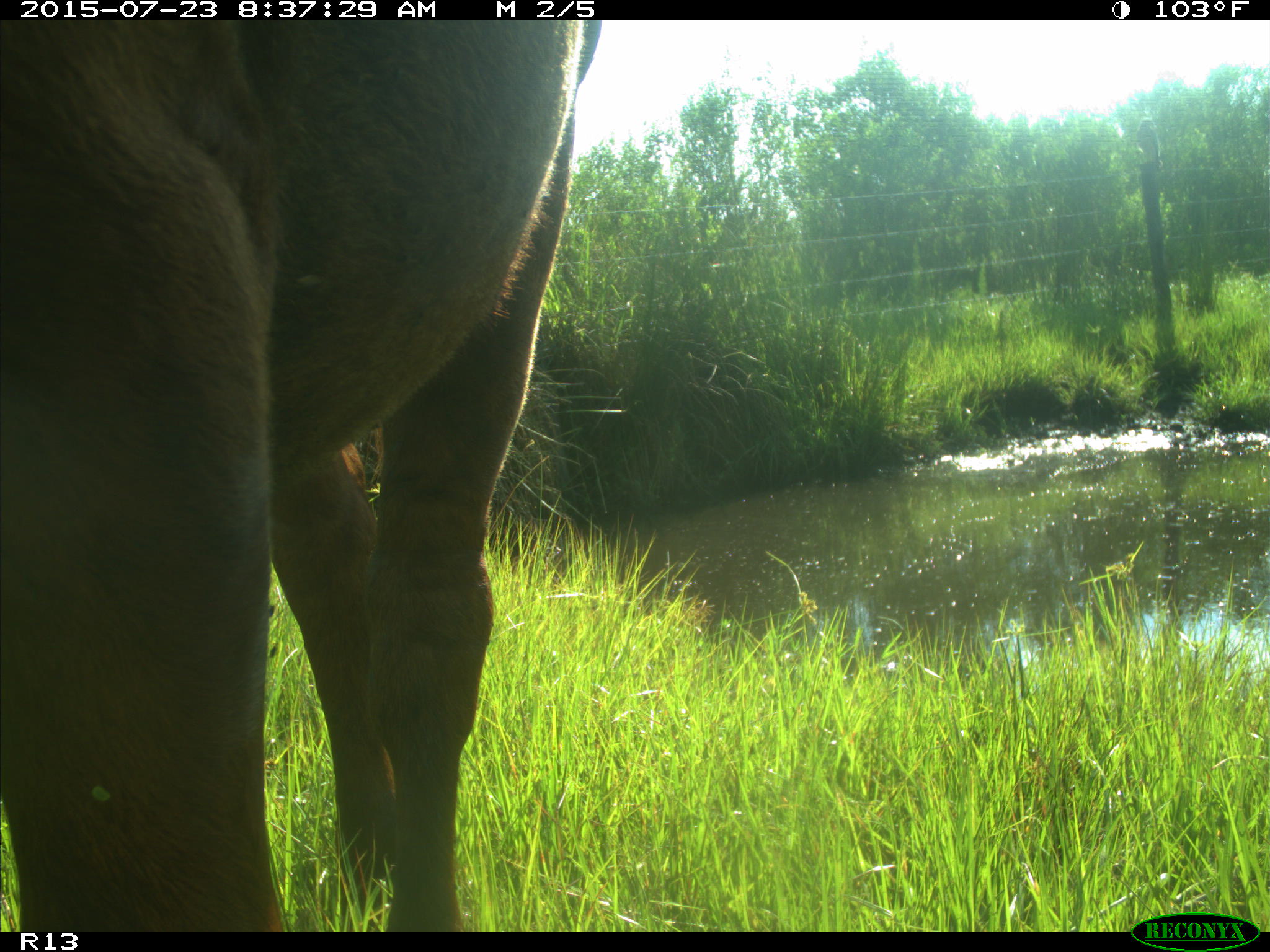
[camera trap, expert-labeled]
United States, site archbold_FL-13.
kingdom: Animalia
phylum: Chordata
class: Mammalia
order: Artiodactyla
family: Bovidae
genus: Bos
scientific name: Bos taurus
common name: domestic cow